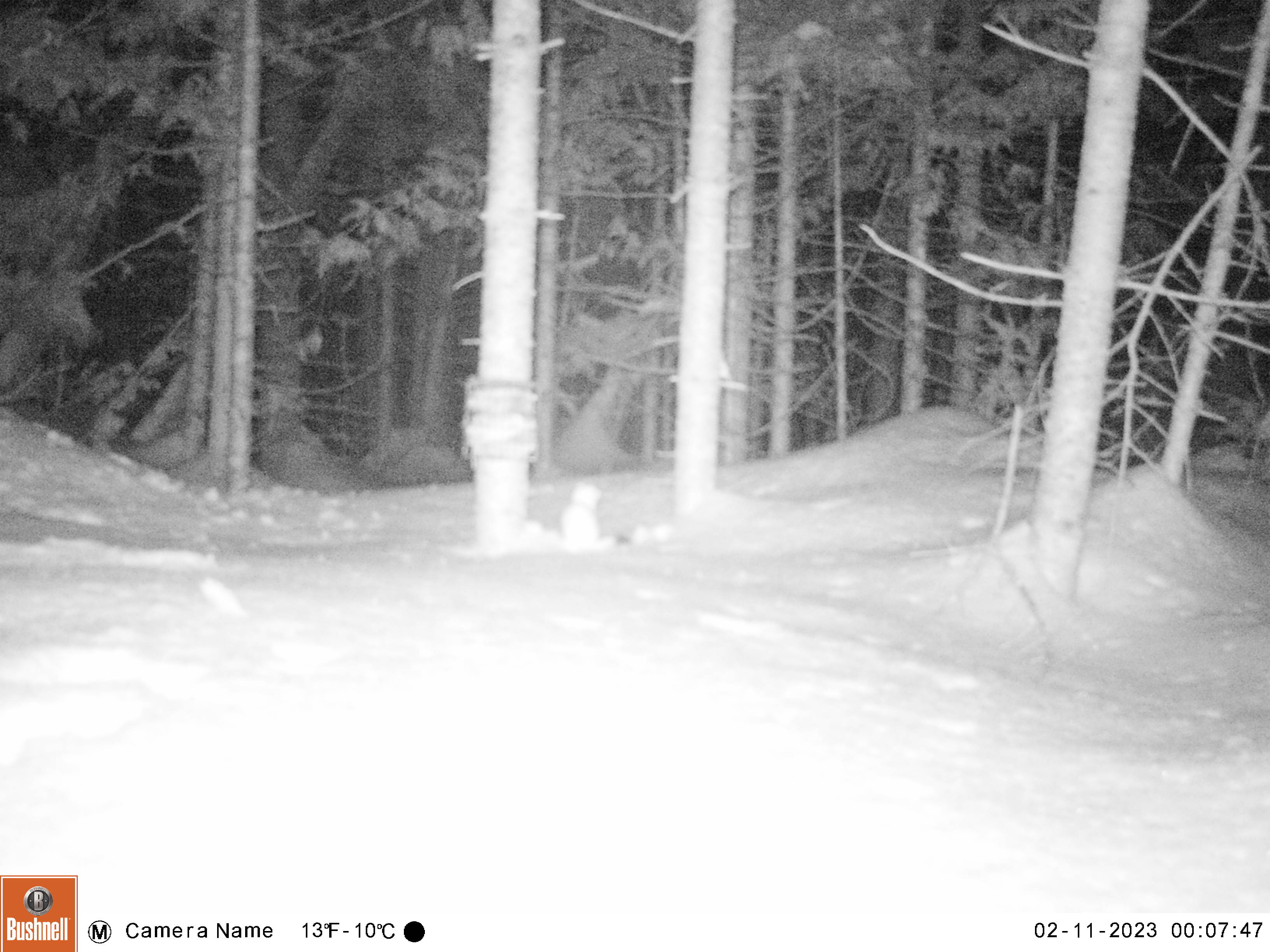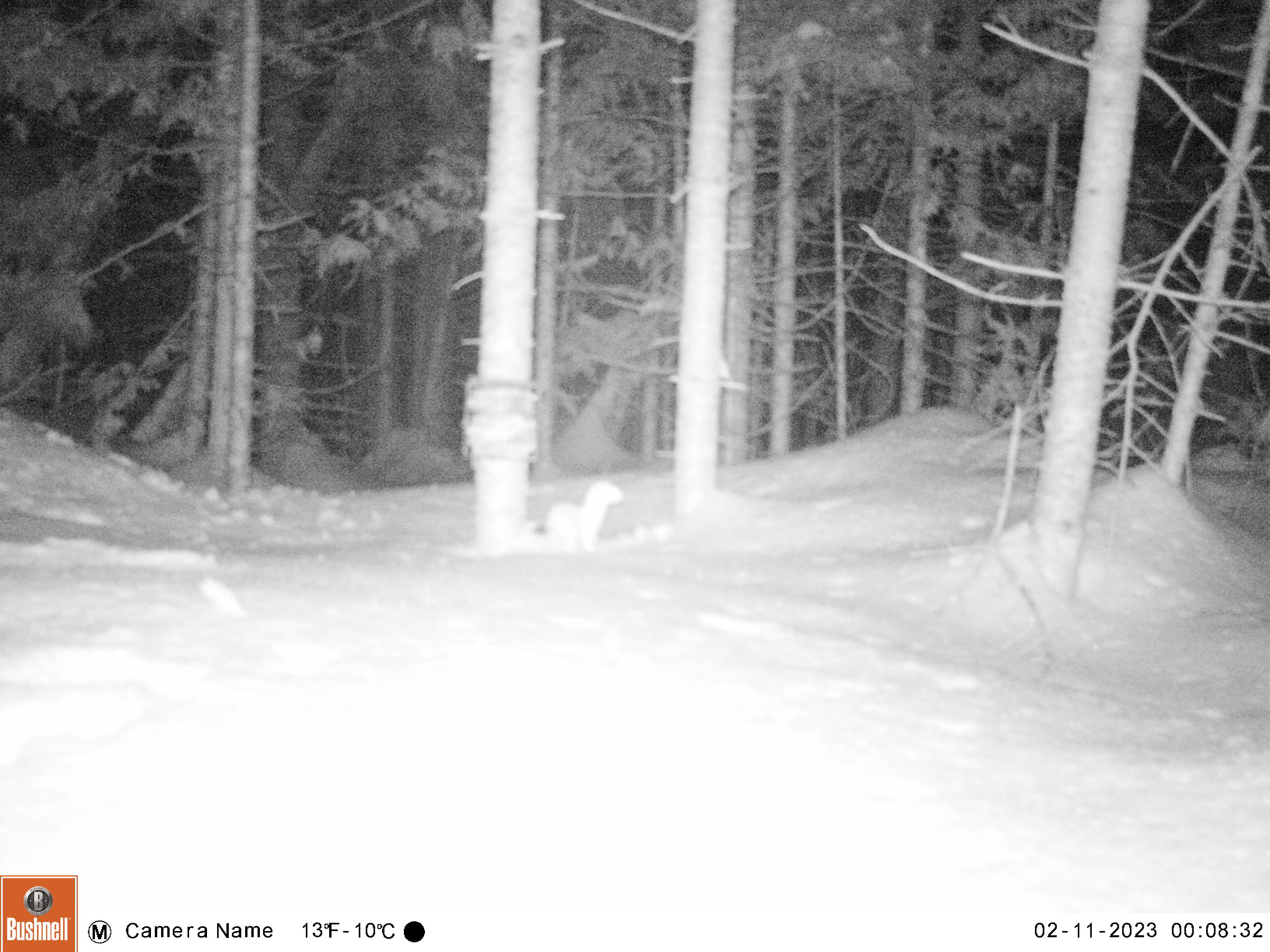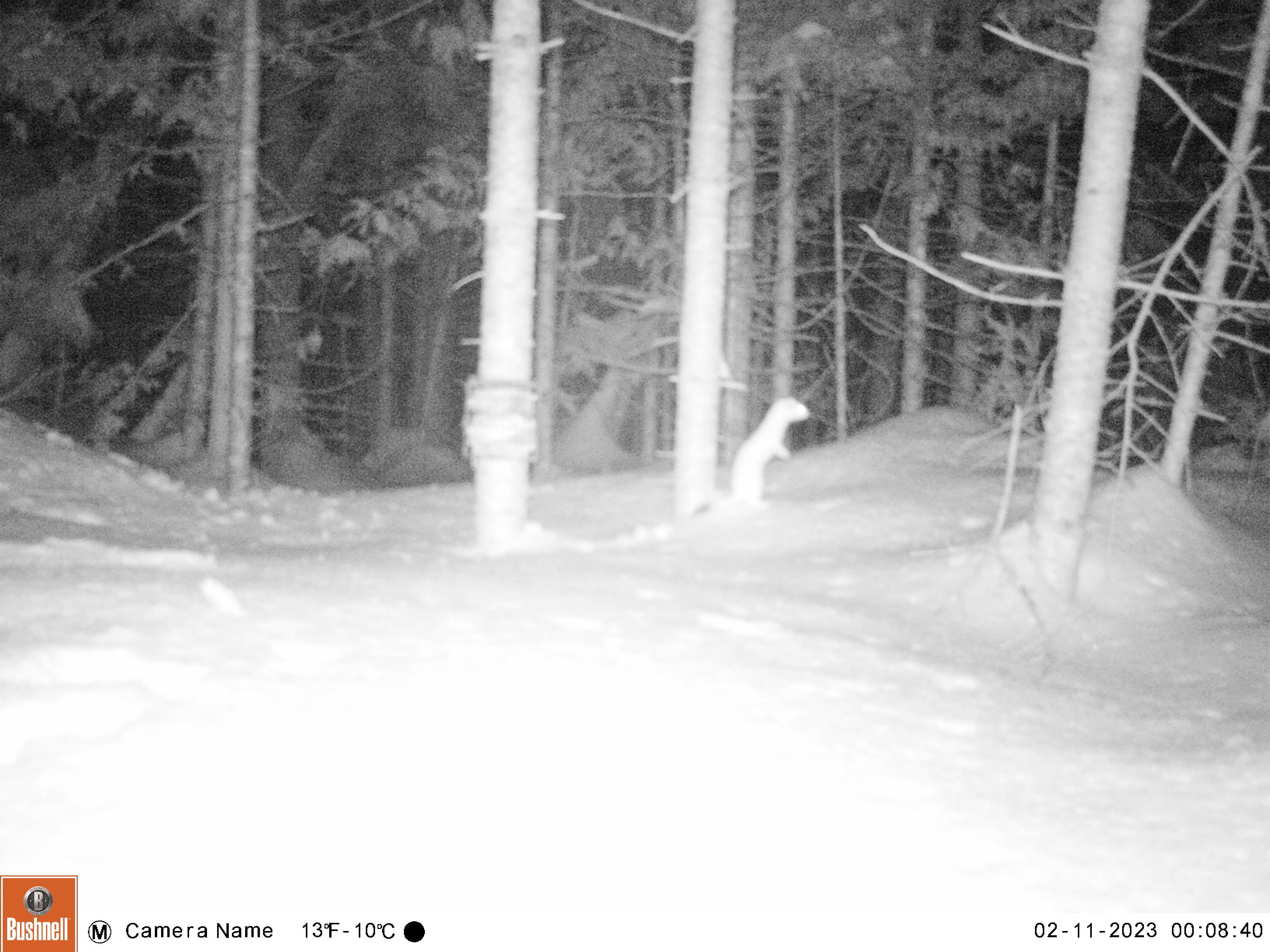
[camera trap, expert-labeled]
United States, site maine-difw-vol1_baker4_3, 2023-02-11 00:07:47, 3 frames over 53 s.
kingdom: Animalia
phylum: Chordata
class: Mammalia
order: Carnivora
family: Mustelidae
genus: Mustela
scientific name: Mustela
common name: weasel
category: weasel sp.